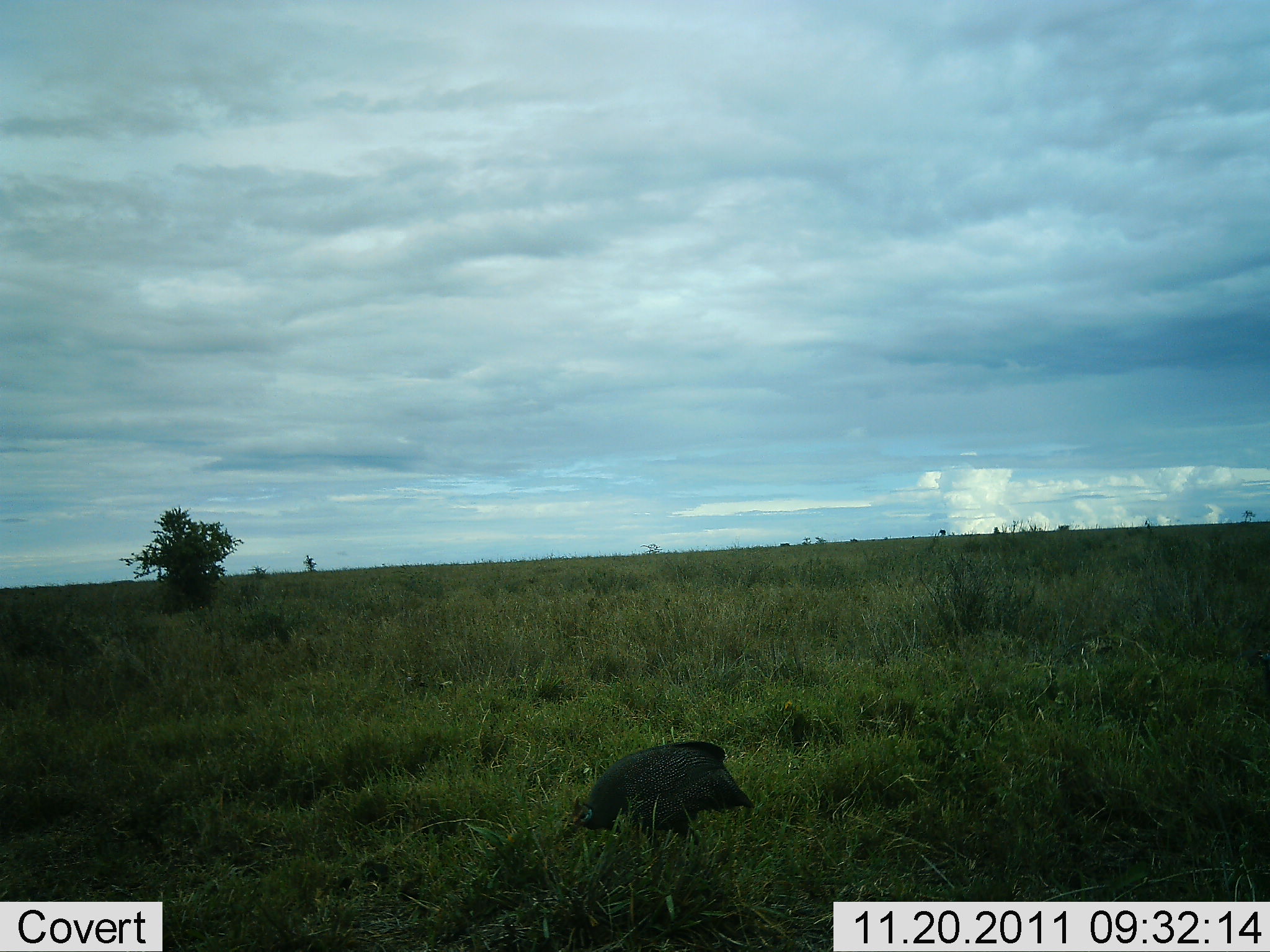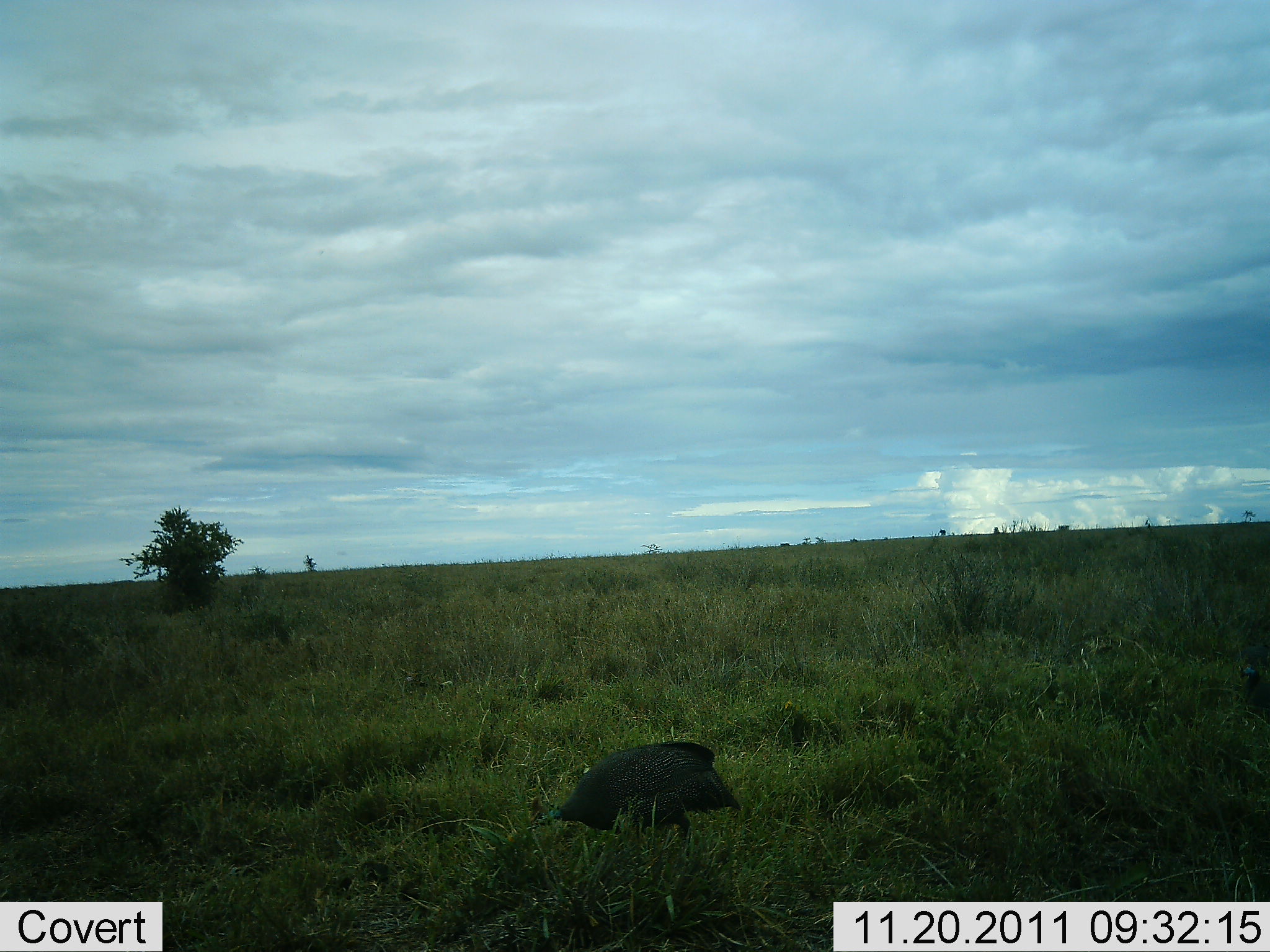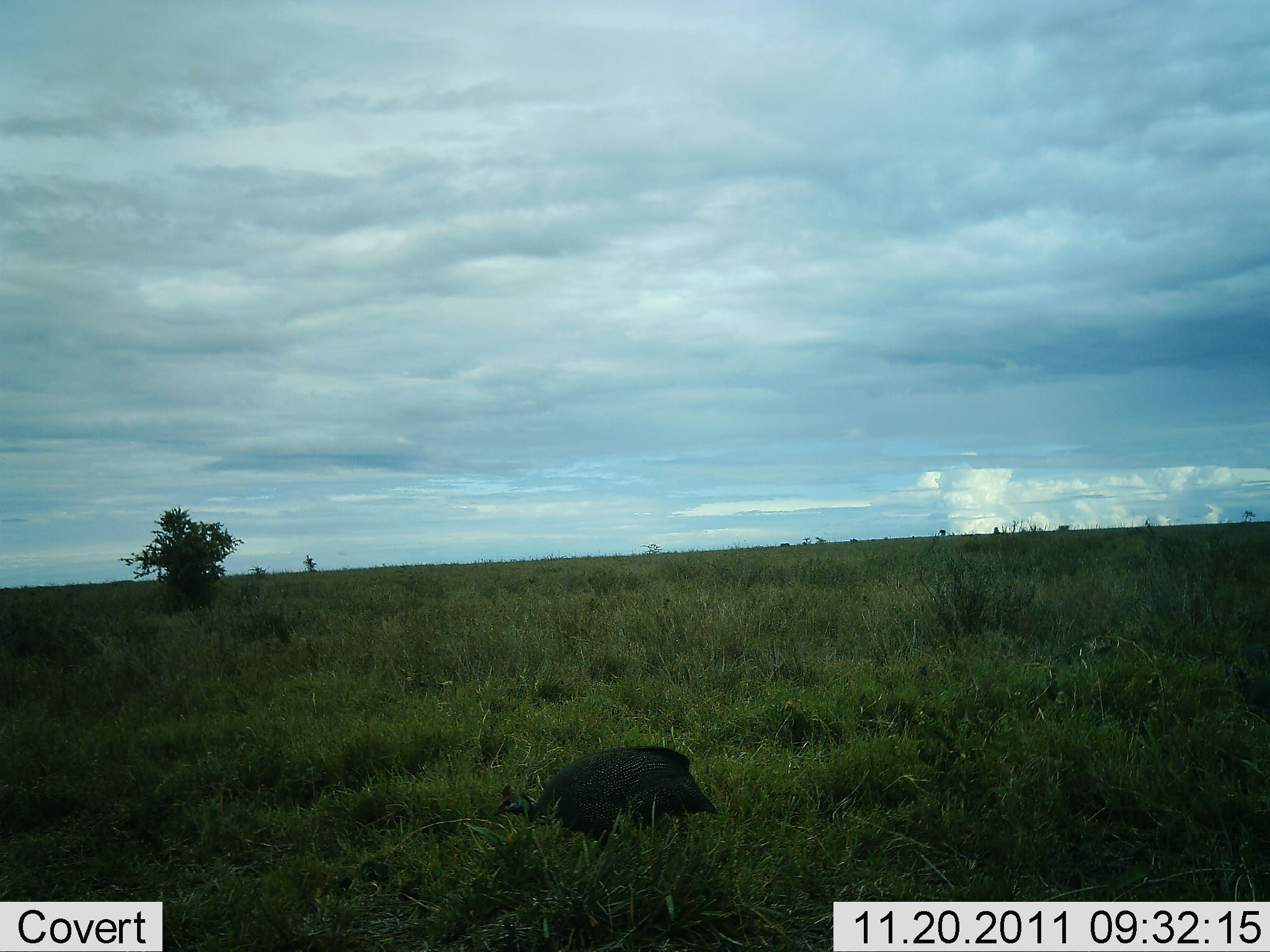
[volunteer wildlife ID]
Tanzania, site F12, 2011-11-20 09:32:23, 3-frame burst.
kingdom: Animalia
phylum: Chordata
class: Aves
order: Galliformes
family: Numididae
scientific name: Numididae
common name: guinea fowl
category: guineafowl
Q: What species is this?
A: Guineafowl (guinea fowl) (Numididae).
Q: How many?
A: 1.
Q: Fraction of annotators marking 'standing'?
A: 21%.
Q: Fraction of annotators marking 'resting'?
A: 0%.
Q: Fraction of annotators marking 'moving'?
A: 71%.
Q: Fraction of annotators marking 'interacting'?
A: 0%.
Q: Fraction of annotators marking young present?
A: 0%.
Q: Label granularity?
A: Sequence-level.